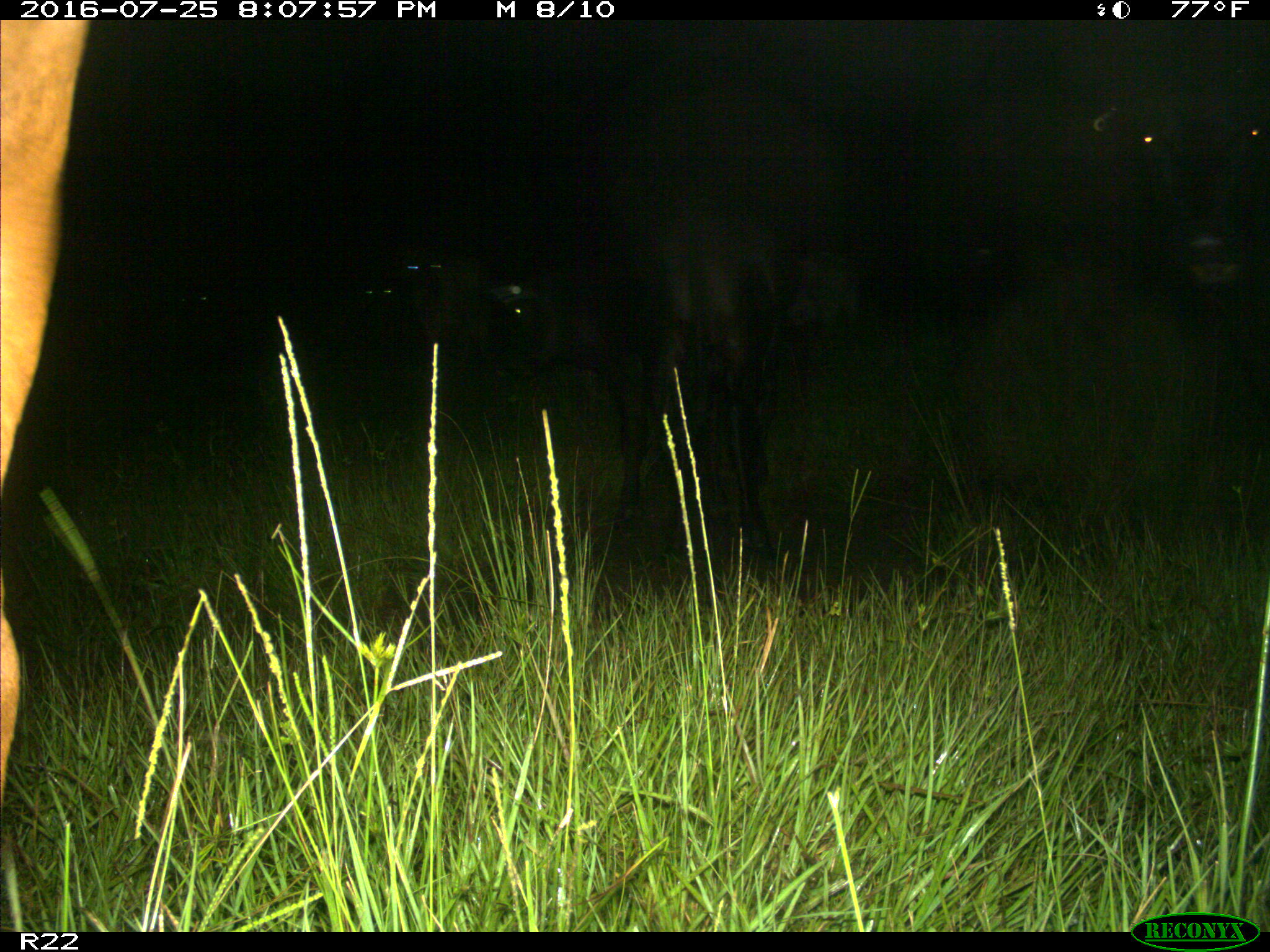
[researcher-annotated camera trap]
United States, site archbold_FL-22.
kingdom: Animalia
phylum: Chordata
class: Mammalia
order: Artiodactyla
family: Bovidae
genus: Bos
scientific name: Bos taurus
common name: domestic cow